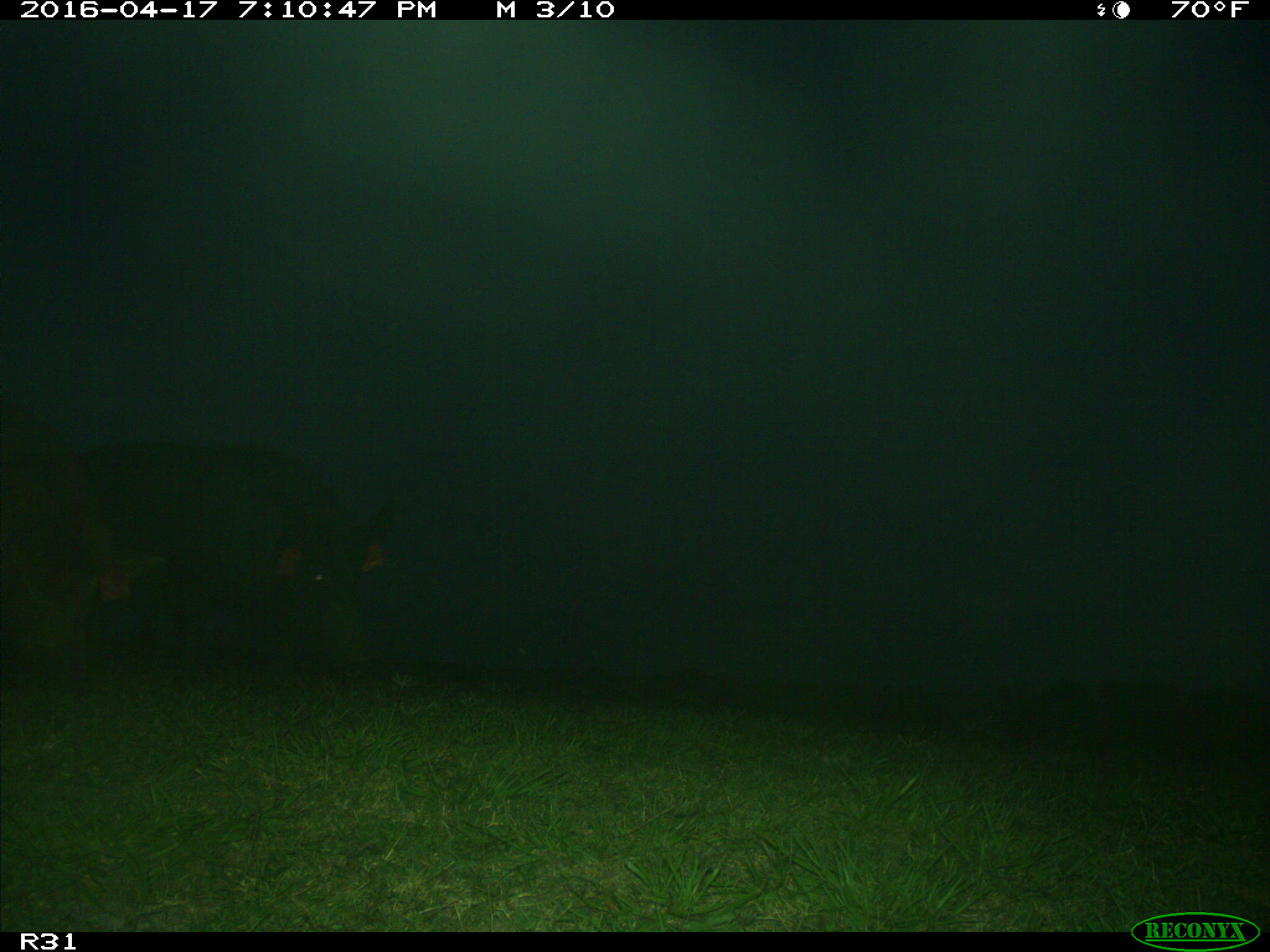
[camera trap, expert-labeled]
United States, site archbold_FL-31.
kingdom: Animalia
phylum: Chordata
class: Mammalia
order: Artiodactyla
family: Suidae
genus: Sus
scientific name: Sus scrofa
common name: wild boar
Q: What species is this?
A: Sus scrofa (wild boar).